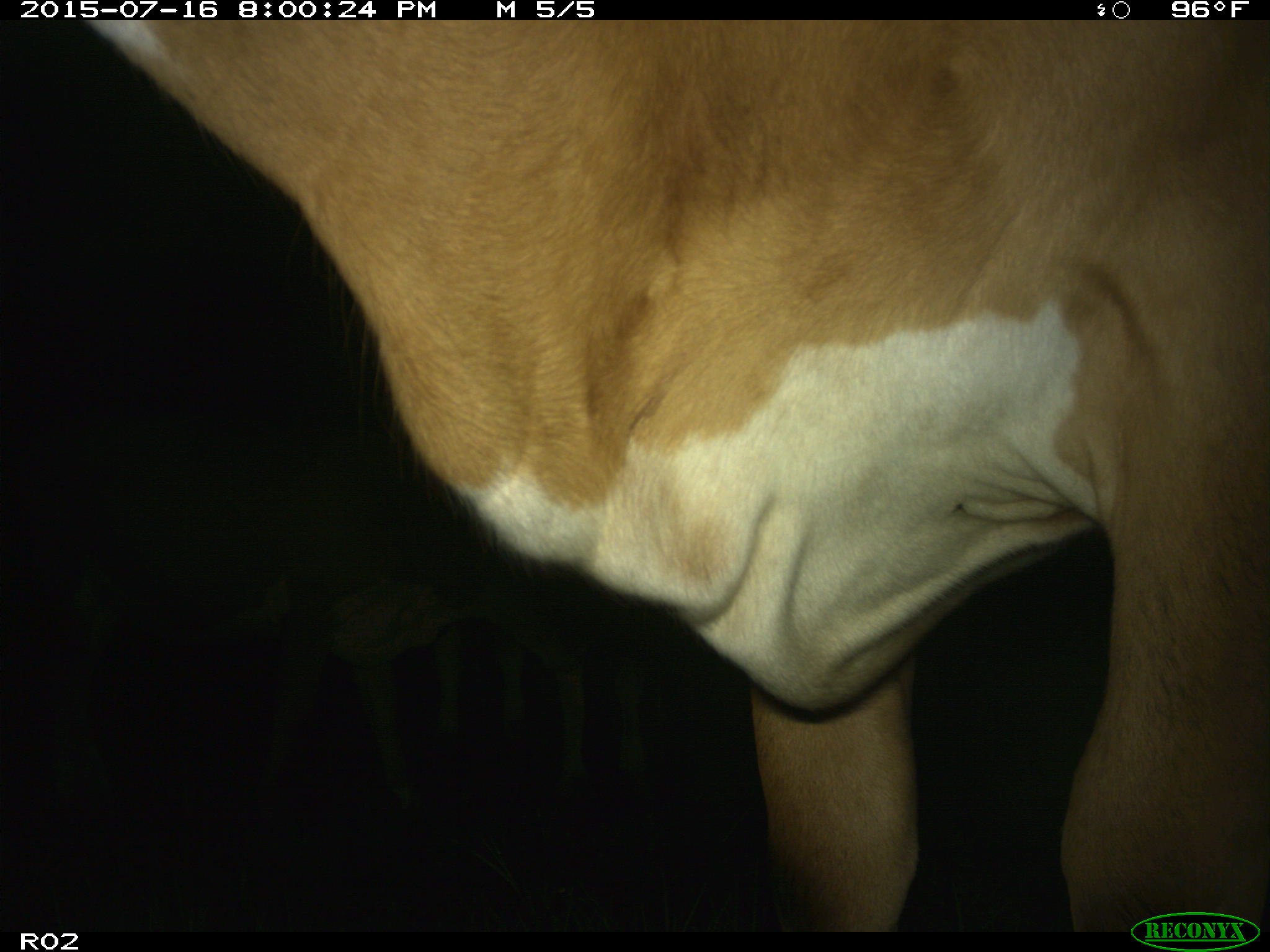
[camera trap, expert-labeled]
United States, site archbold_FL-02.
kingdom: Animalia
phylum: Chordata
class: Mammalia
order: Artiodactyla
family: Bovidae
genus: Bos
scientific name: Bos taurus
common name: domestic cow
Bos taurus (domestic cow).